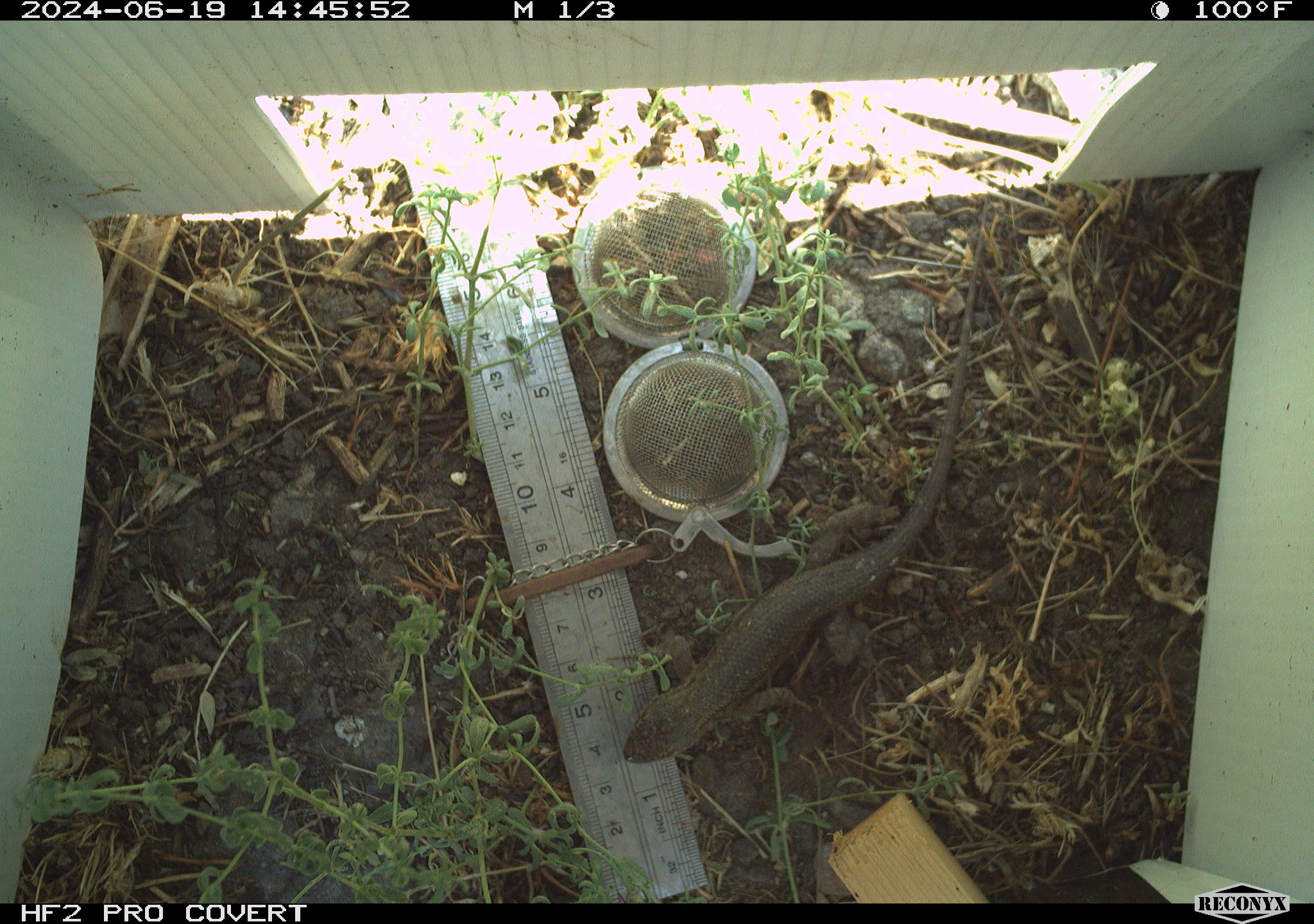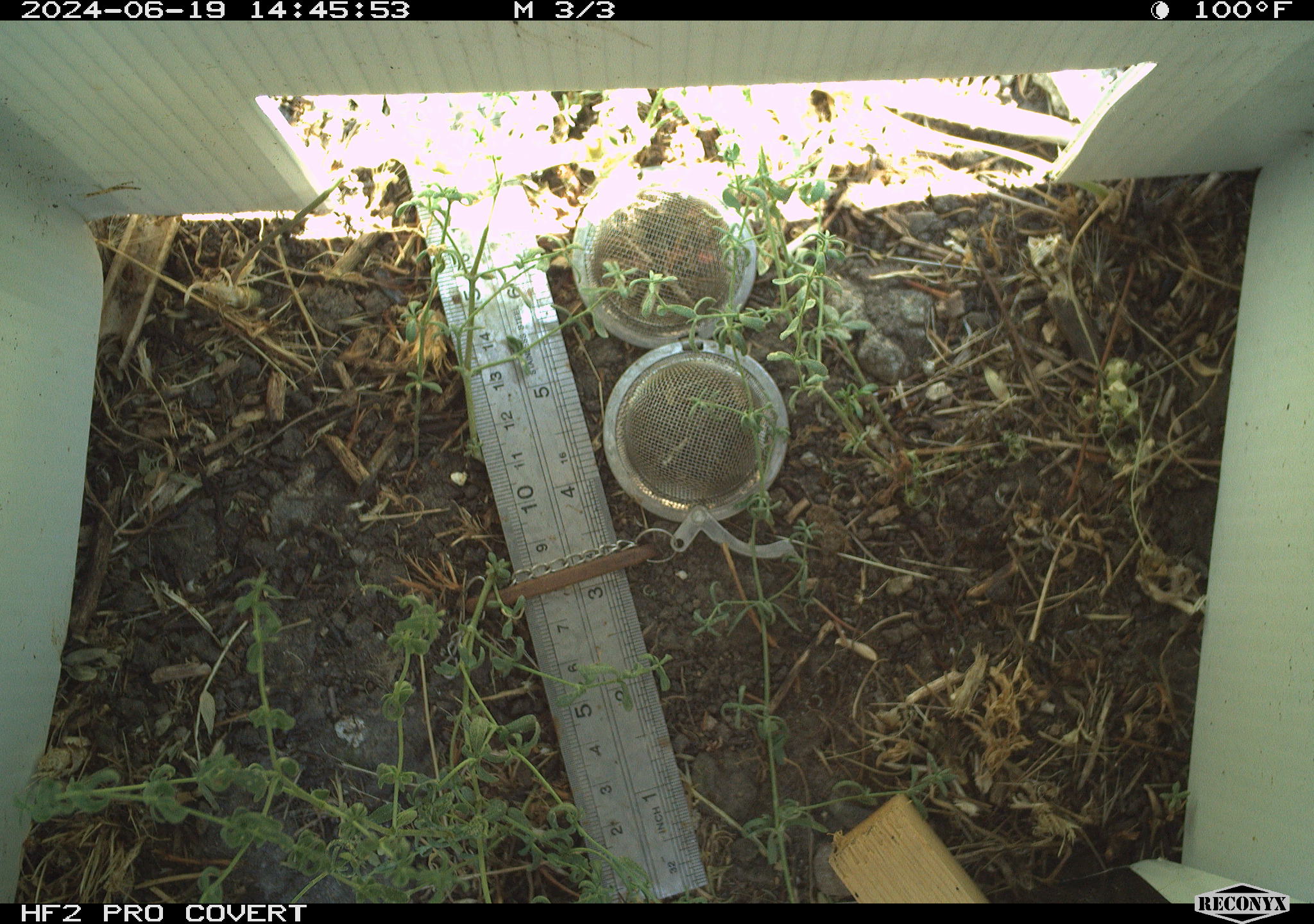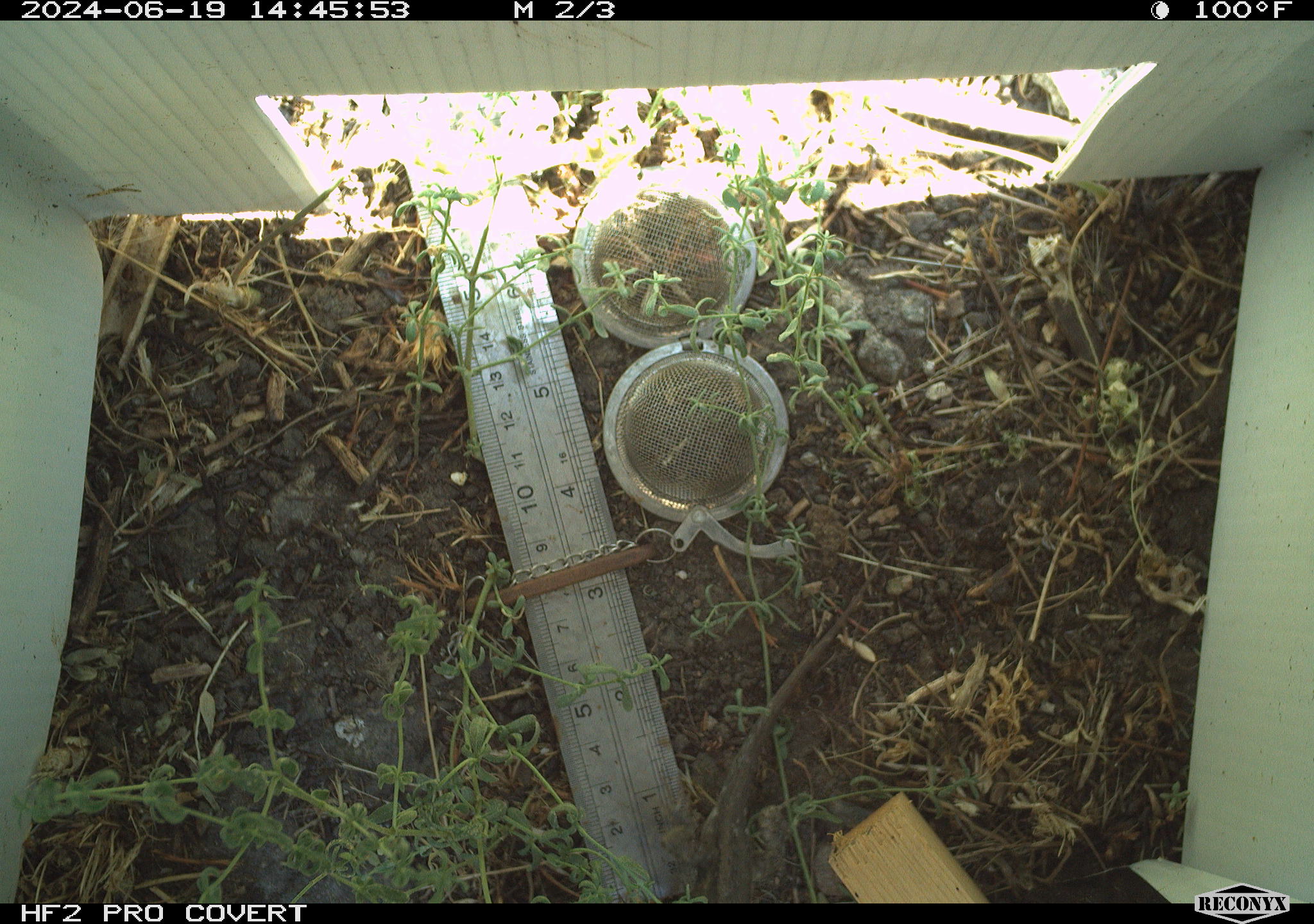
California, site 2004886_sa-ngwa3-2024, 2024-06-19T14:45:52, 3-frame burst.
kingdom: Animalia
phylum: Chordata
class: Reptilia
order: Squamata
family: Phrynosomatidae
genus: Sceloporus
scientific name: Sceloporus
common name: spiny lizards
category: sceloporus species